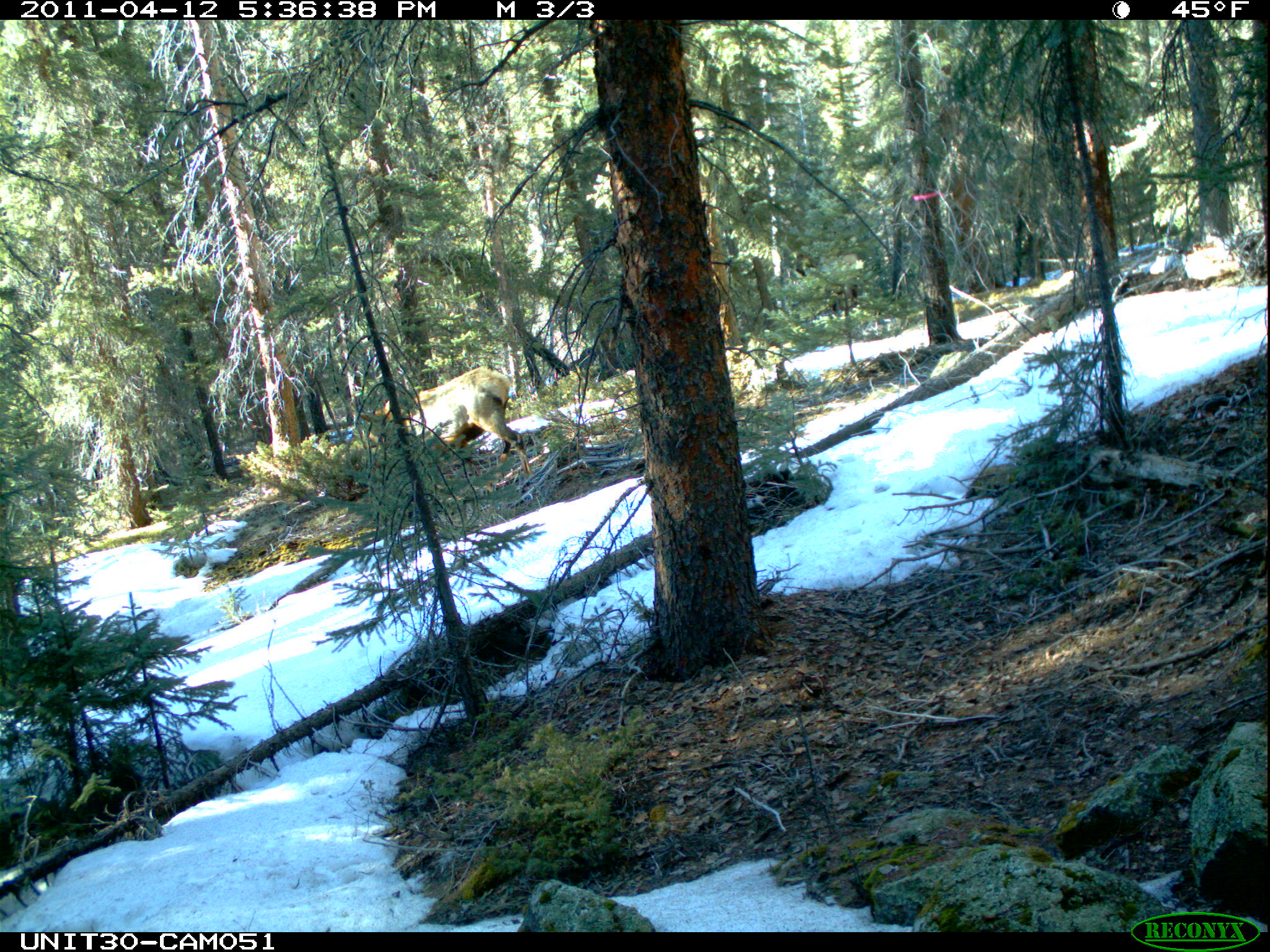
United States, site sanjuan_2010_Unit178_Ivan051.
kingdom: Animalia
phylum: Chordata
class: Mammalia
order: Artiodactyla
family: Cervidae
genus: Cervus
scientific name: Cervus elaphus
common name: red deer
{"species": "Cervus elaphus (red deer)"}